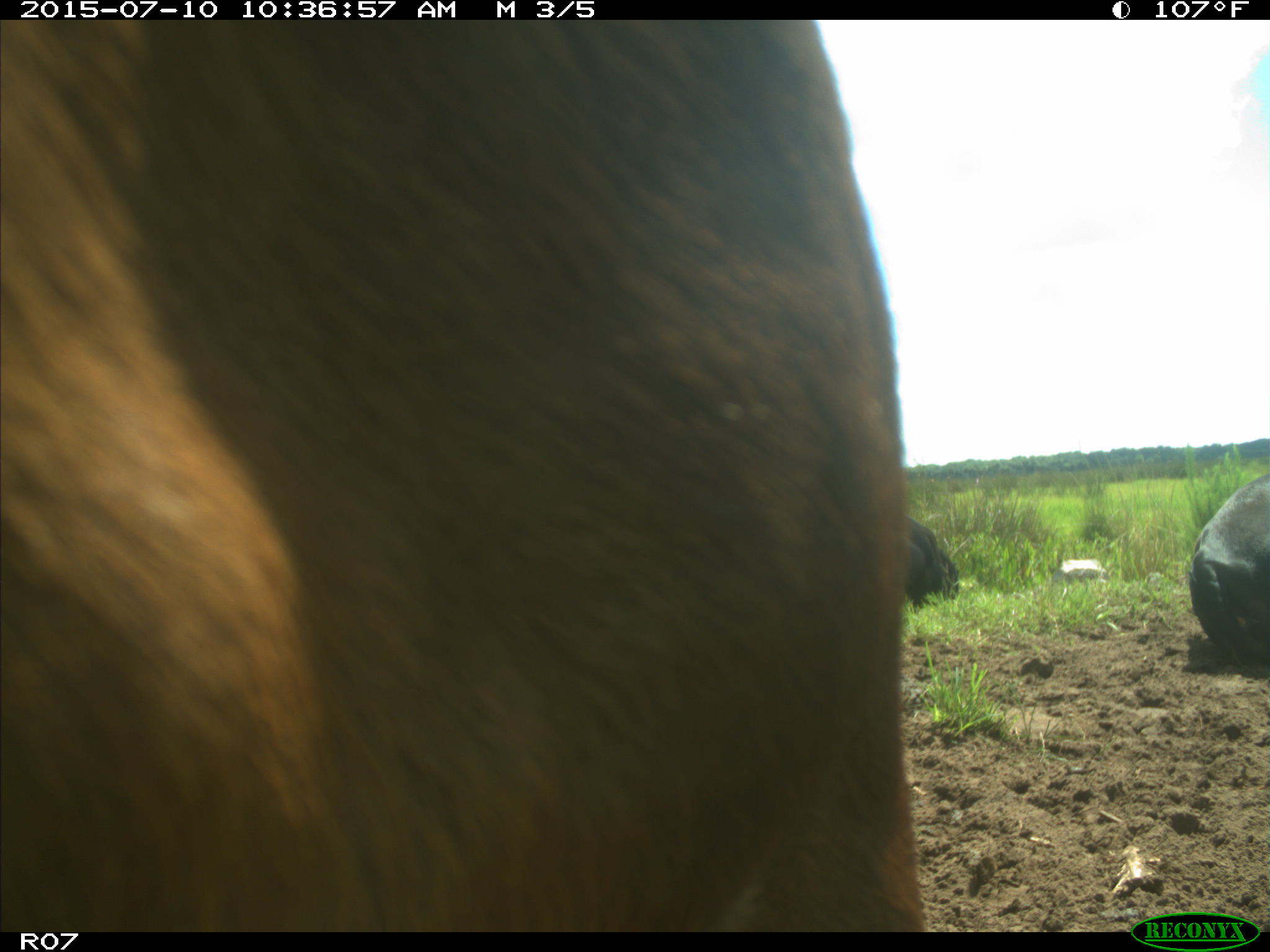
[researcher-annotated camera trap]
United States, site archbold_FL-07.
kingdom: Animalia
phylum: Chordata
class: Mammalia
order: Artiodactyla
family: Bovidae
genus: Bos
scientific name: Bos taurus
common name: domestic cow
Bos taurus (domestic cow).